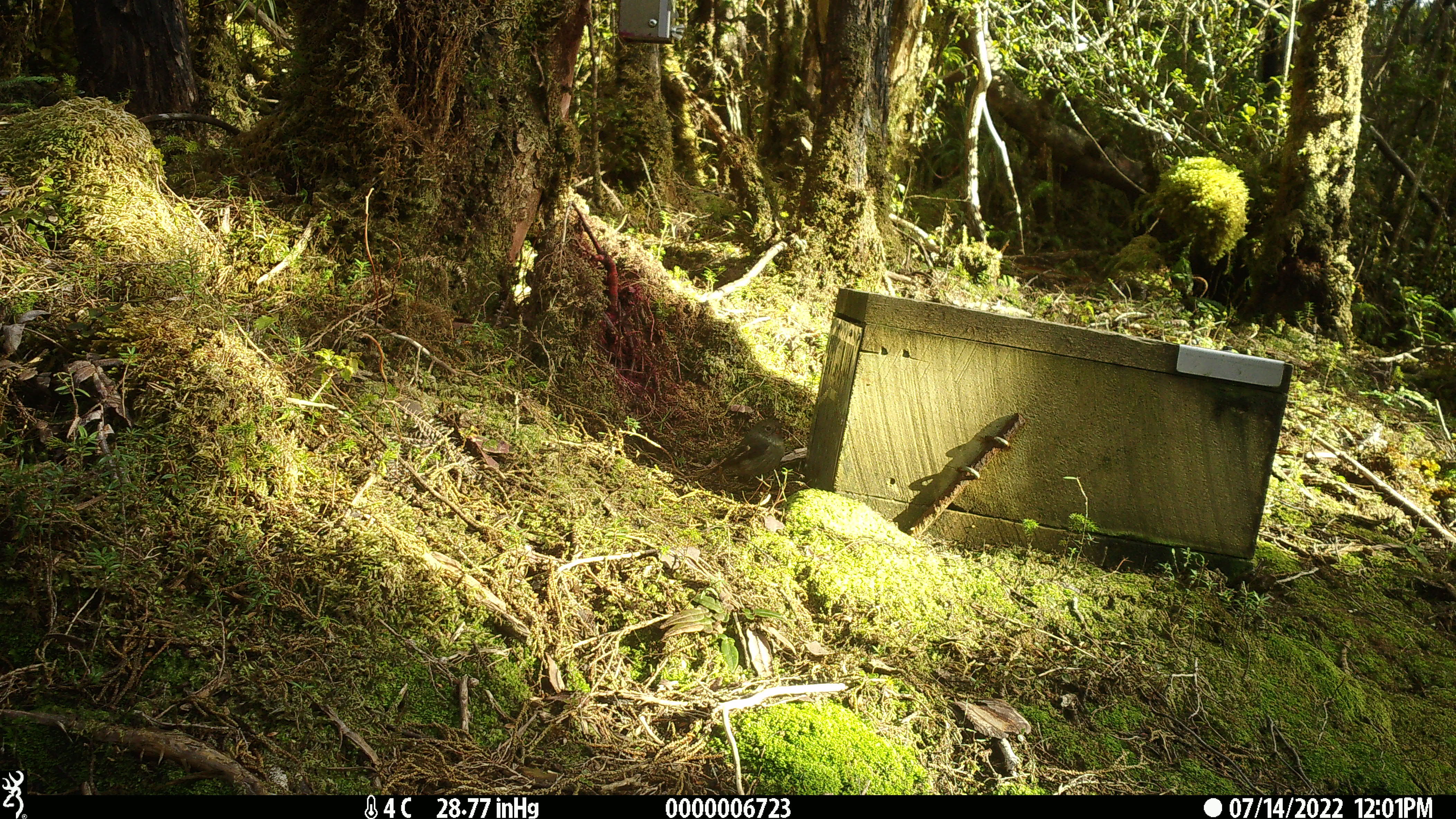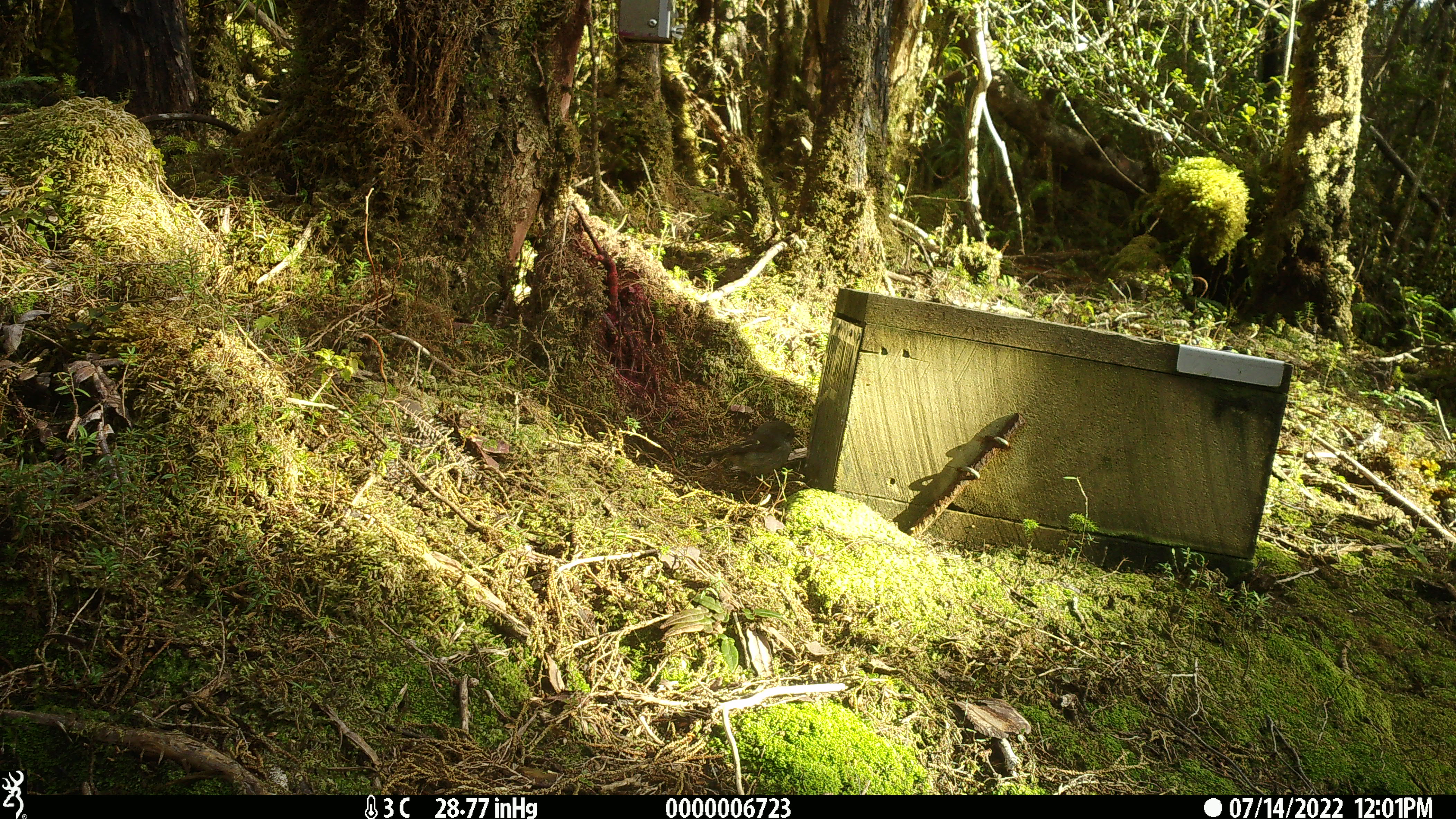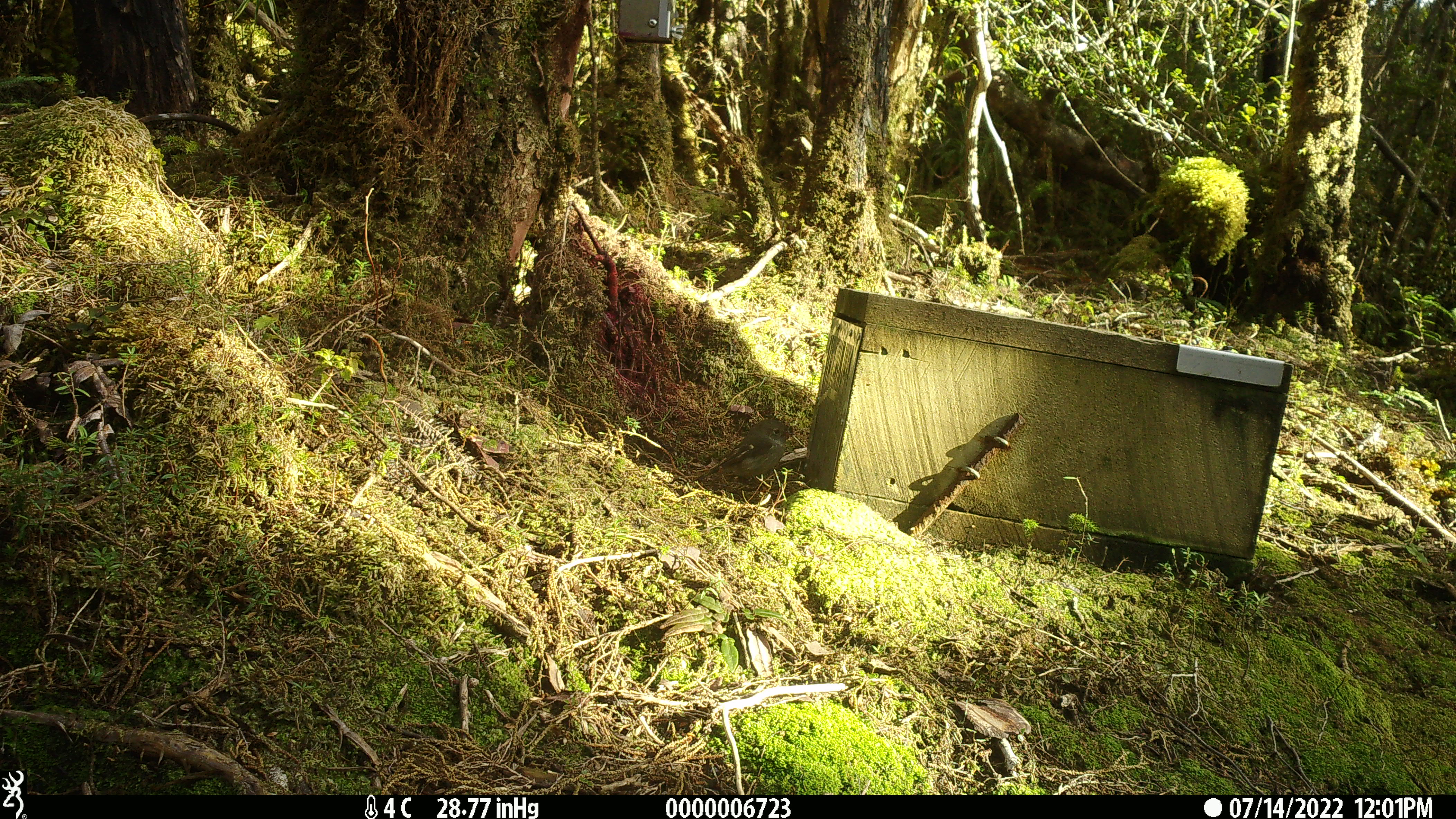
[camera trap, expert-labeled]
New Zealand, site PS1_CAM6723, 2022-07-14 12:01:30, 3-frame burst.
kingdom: Animalia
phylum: Chordata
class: Aves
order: Passeriformes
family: Petroicidae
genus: Petroica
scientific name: Petroica macrocephala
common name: tomtit